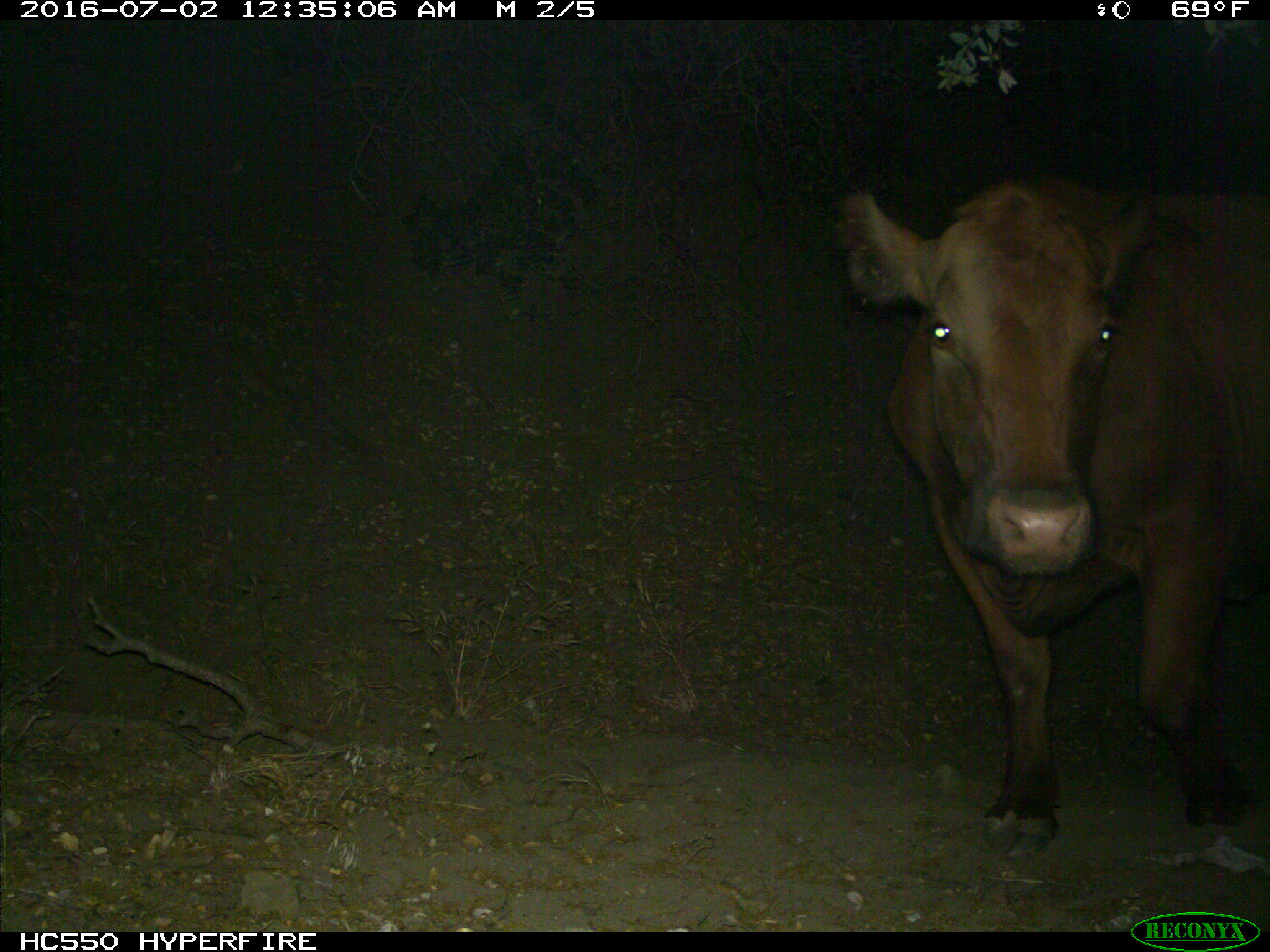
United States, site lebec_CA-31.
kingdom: Animalia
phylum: Chordata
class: Mammalia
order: Artiodactyla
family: Bovidae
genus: Bos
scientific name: Bos taurus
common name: domestic cow